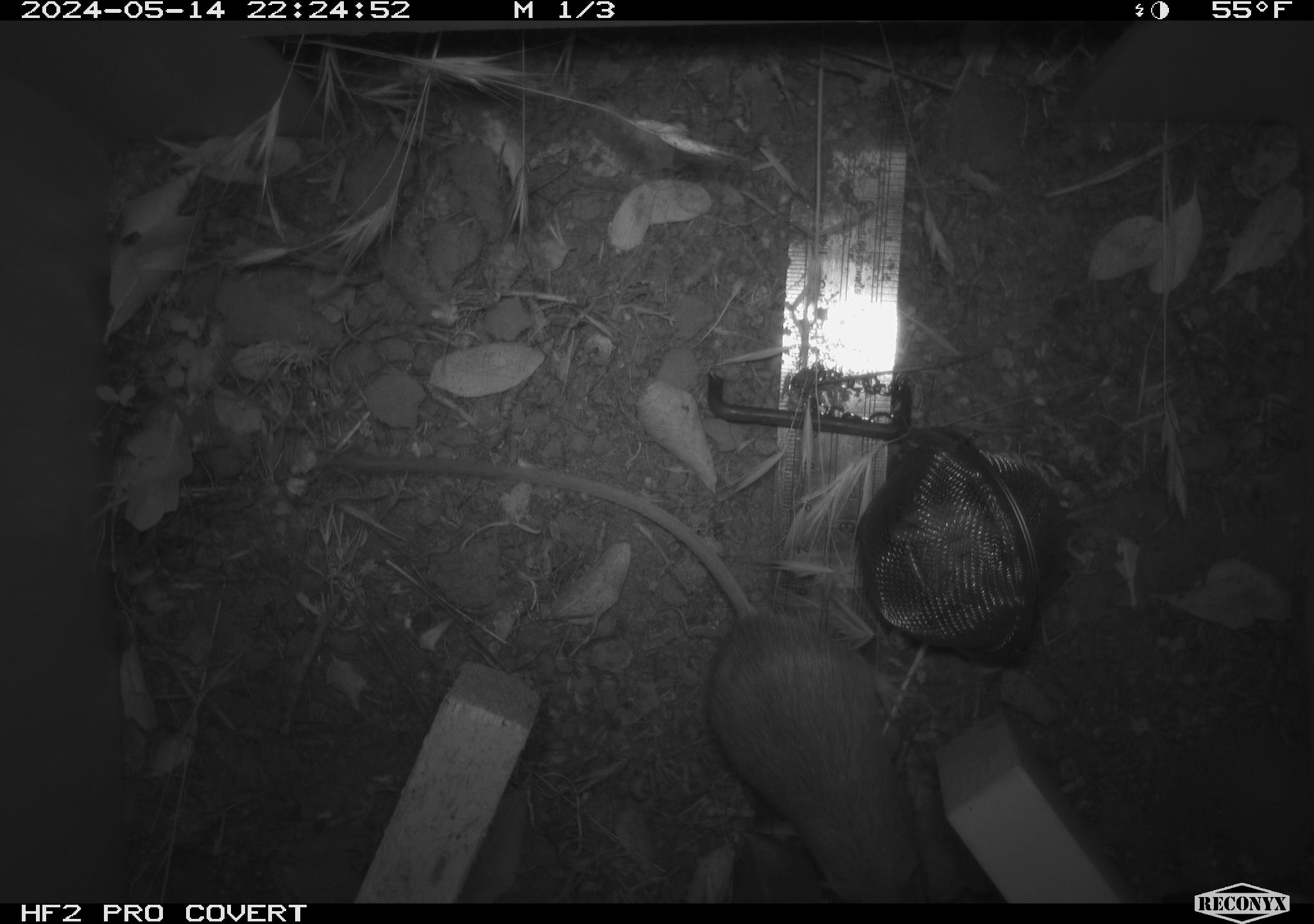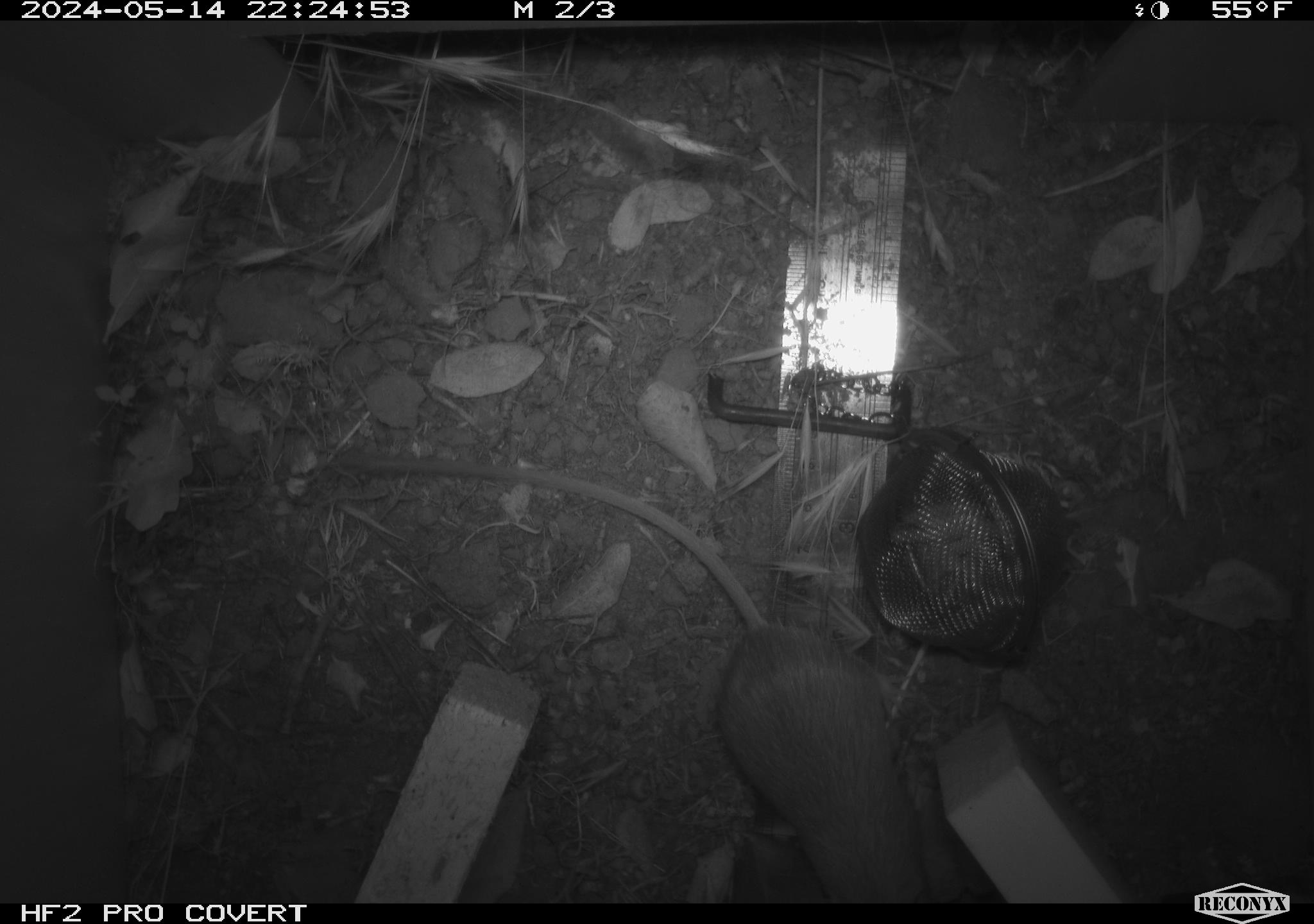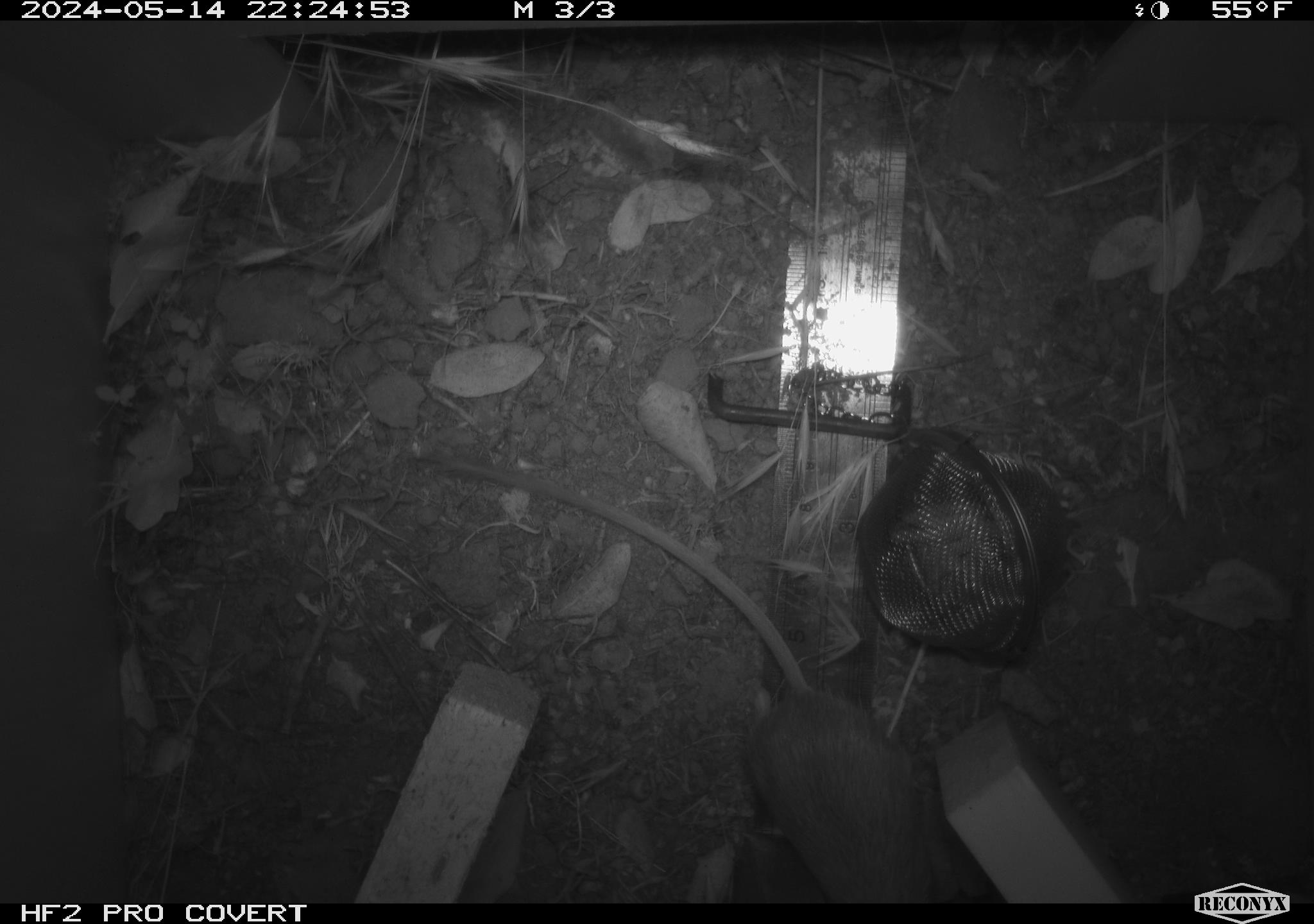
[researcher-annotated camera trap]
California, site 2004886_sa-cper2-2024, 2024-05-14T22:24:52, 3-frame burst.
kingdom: Animalia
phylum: Chordata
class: Mammalia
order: Rodentia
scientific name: Rodentia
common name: rodent